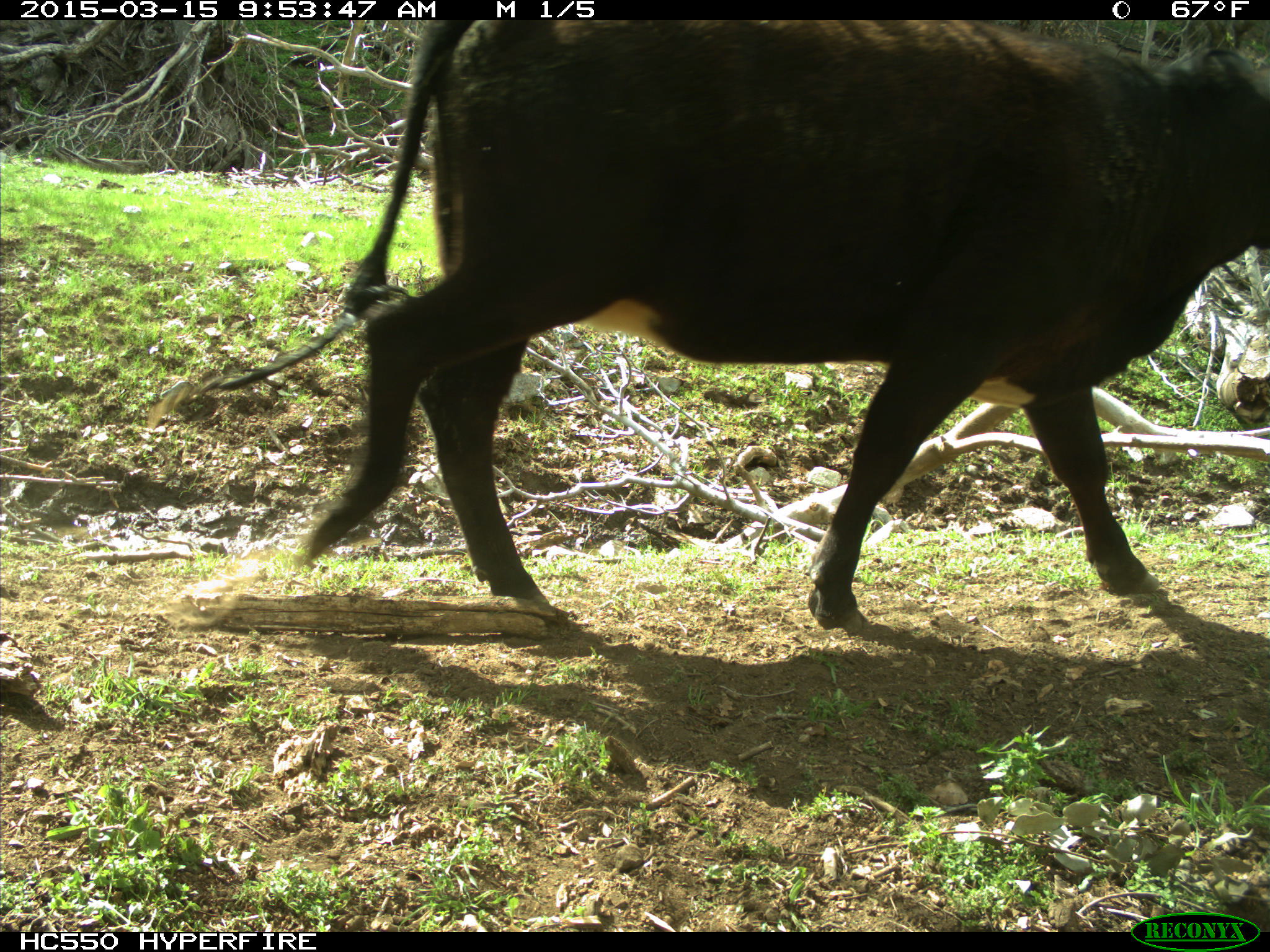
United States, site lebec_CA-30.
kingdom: Animalia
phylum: Chordata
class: Mammalia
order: Artiodactyla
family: Bovidae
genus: Bos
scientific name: Bos taurus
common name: domestic cow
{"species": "Bos taurus (domestic cow)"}